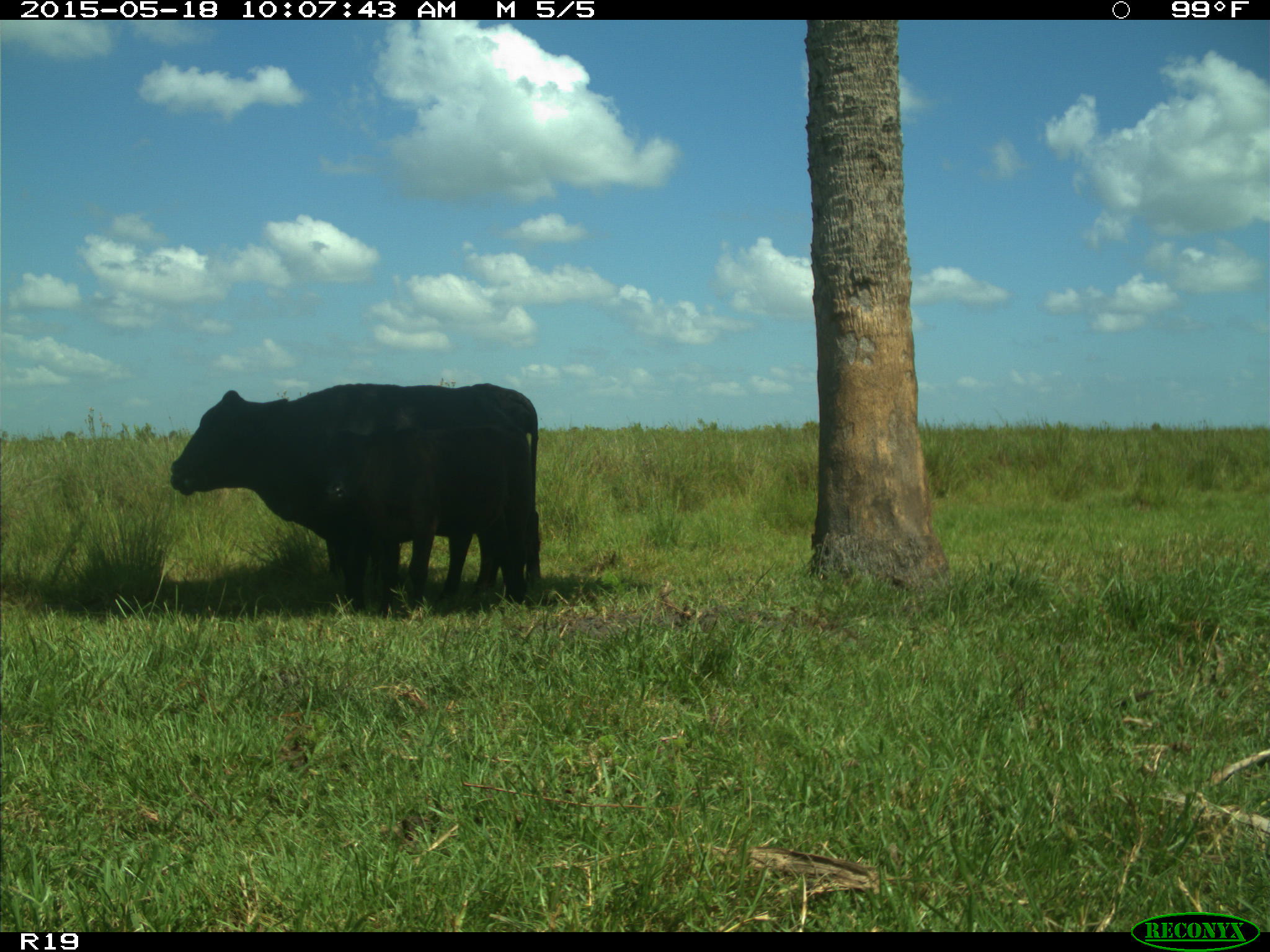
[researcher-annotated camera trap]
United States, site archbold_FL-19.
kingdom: Animalia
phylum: Chordata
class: Mammalia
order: Artiodactyla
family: Bovidae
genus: Bos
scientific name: Bos taurus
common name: domestic cow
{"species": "Bos taurus (domestic cow)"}